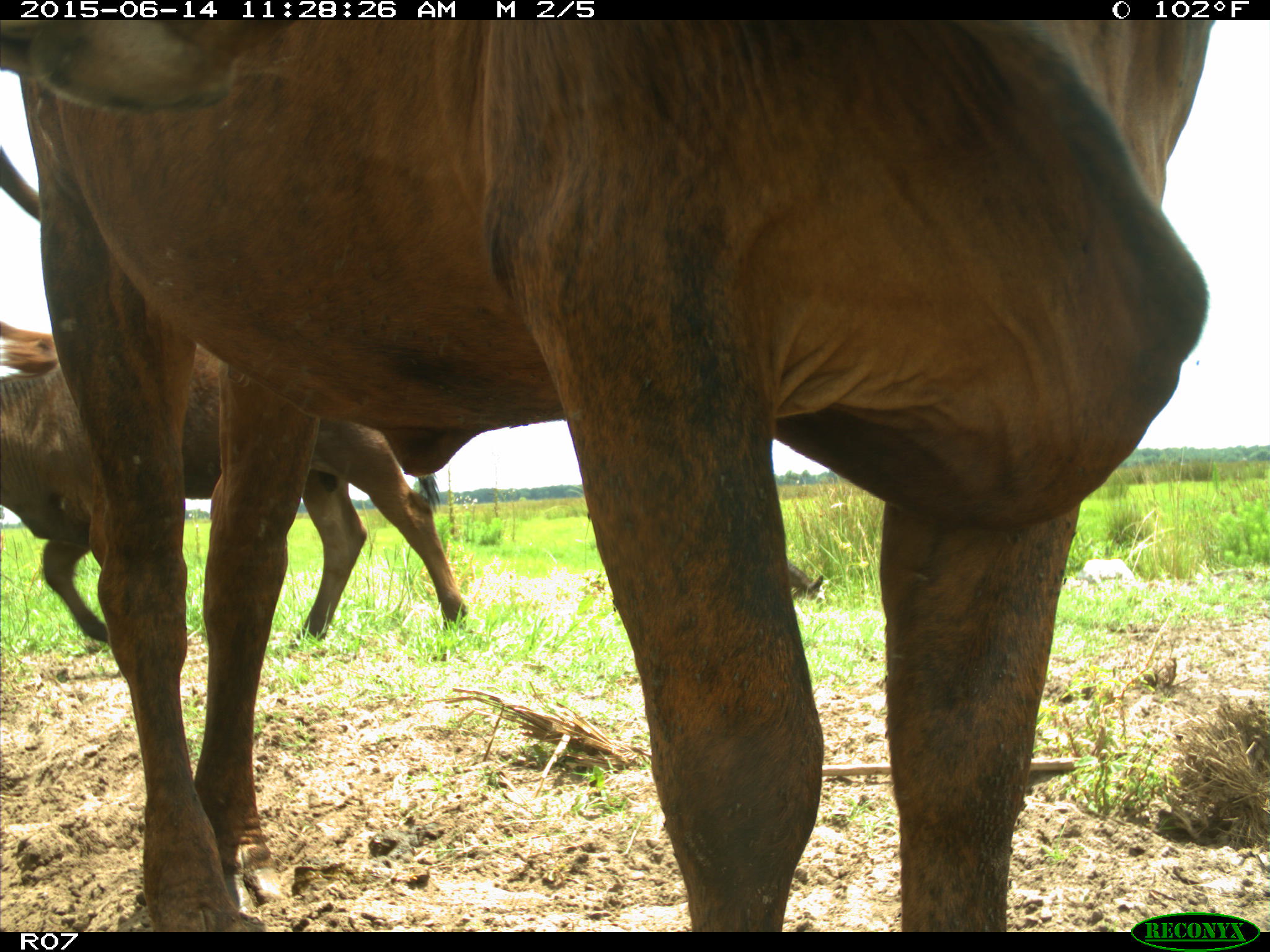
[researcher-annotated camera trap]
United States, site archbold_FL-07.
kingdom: Animalia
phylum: Chordata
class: Mammalia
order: Artiodactyla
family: Bovidae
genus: Bos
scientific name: Bos taurus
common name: domestic cow